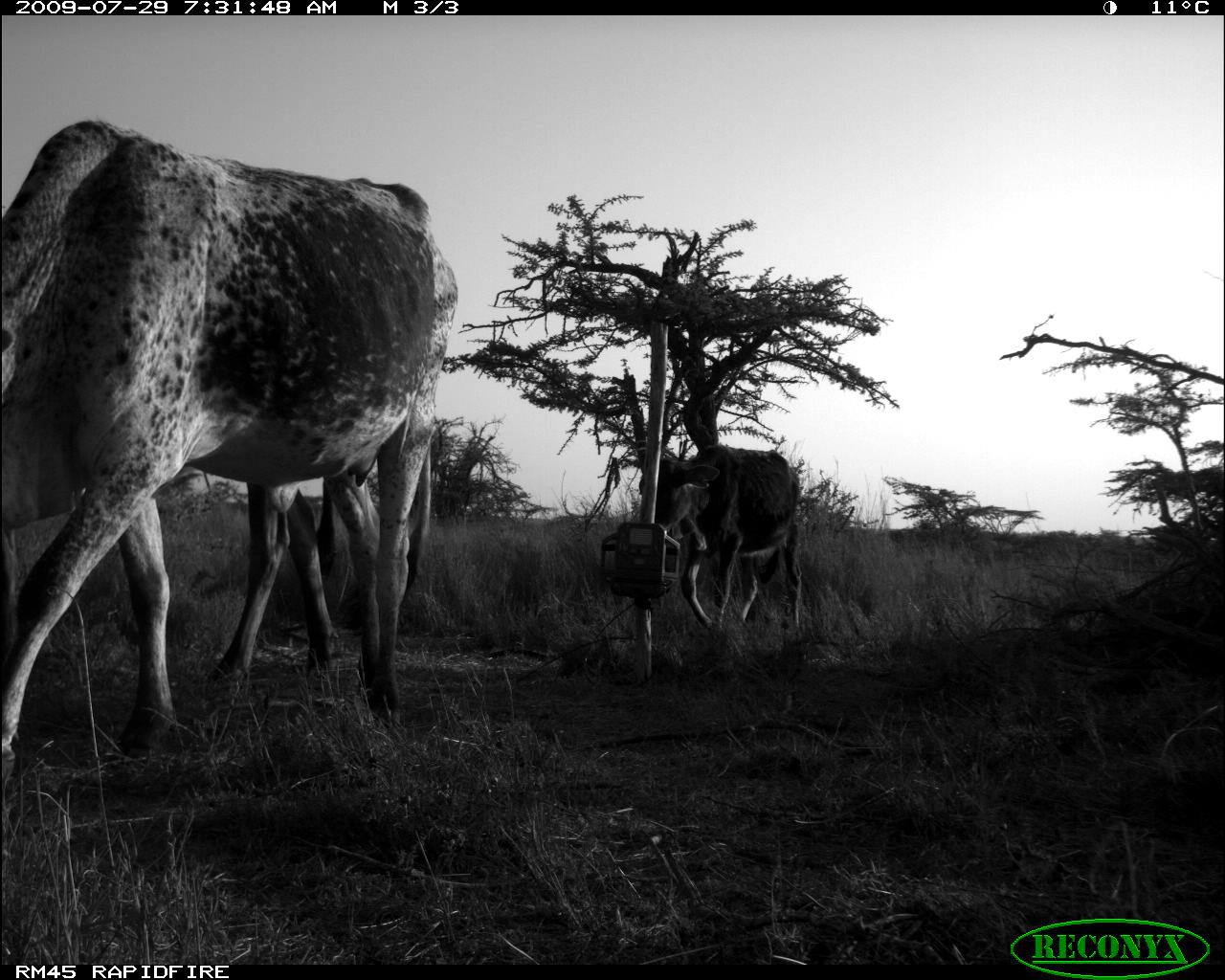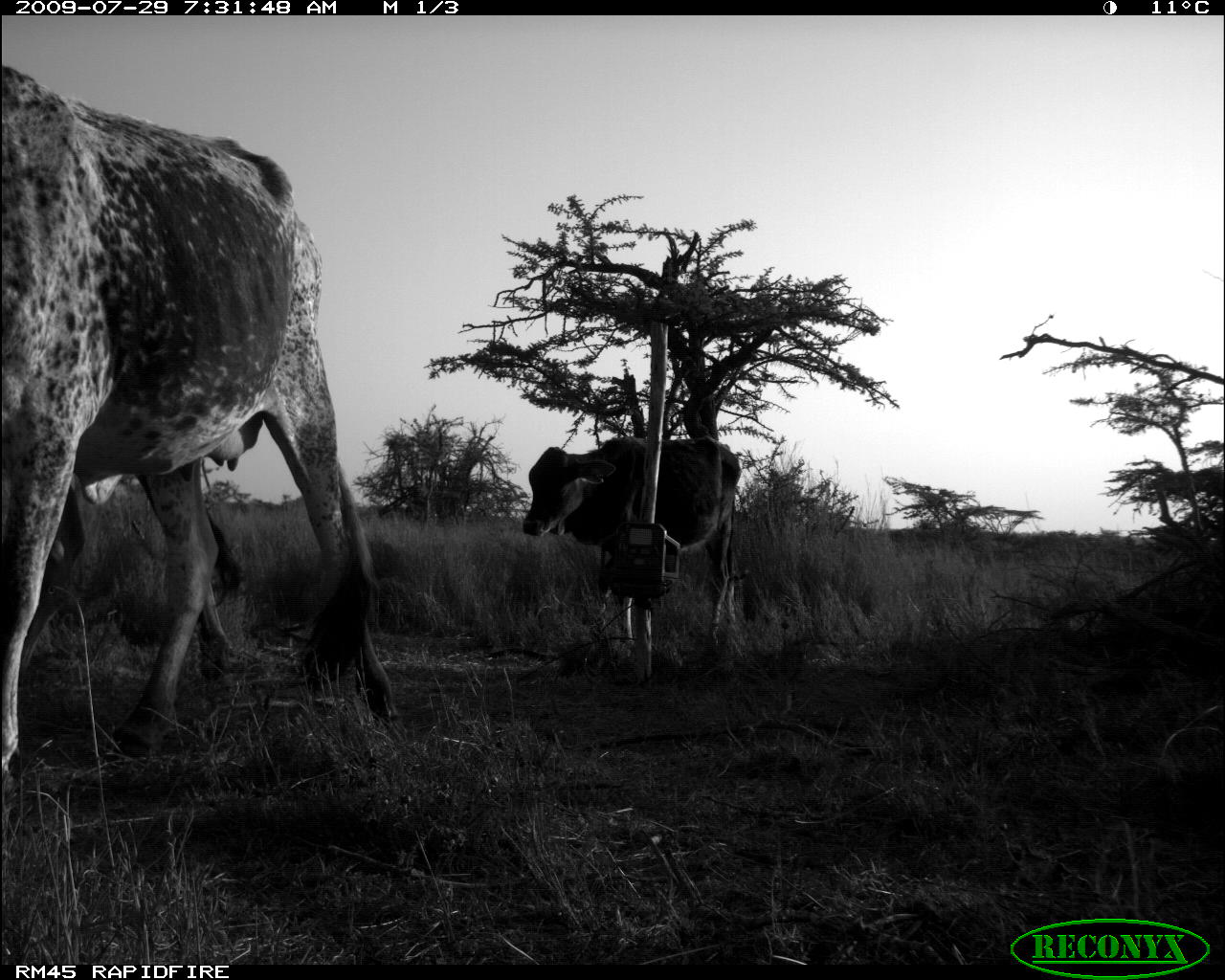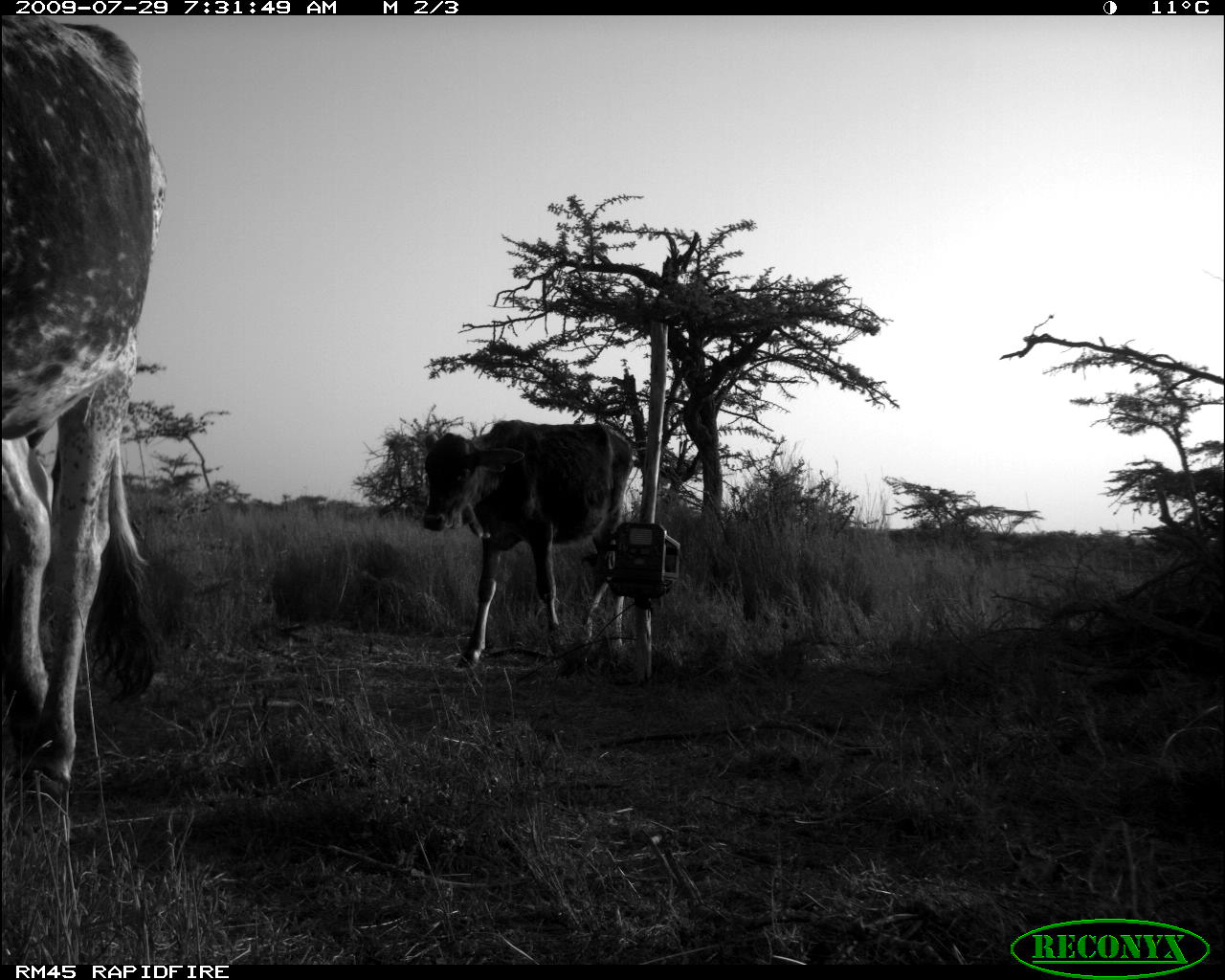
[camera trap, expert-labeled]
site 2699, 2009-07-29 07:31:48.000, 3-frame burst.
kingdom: Animalia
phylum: Chordata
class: Mammalia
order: Artiodactyla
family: Bovidae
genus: Bos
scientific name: Bos taurus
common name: domestic cattle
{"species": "Bos taurus (domestic cattle)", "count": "3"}